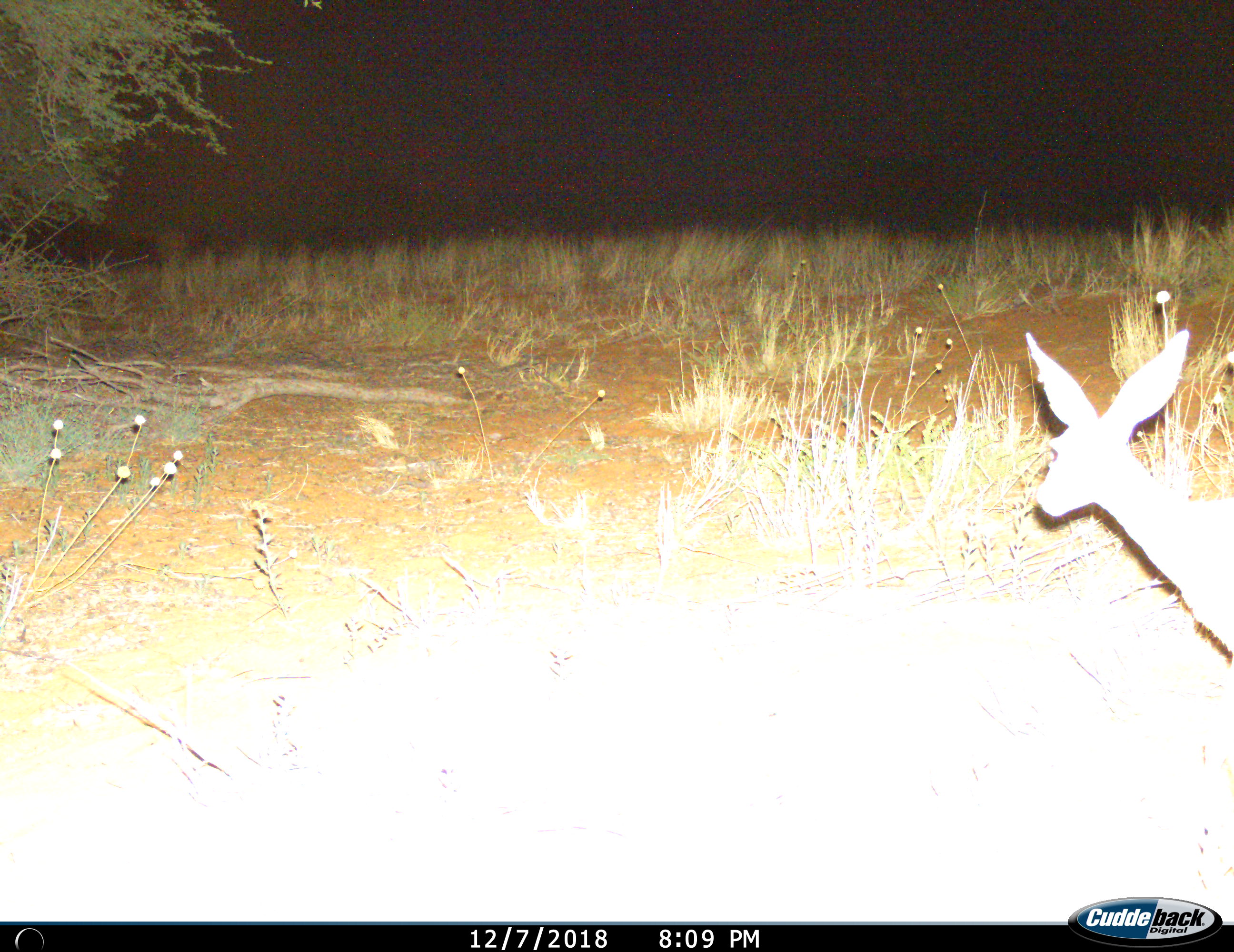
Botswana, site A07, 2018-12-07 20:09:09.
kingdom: Animalia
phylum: Chordata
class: Mammalia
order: Artiodactyla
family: Bovidae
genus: Raphicerus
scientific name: Raphicerus campestris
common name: steenbok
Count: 1.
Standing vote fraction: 100%.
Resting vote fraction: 0%.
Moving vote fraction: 0%.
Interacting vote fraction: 0%.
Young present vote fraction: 0%.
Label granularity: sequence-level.